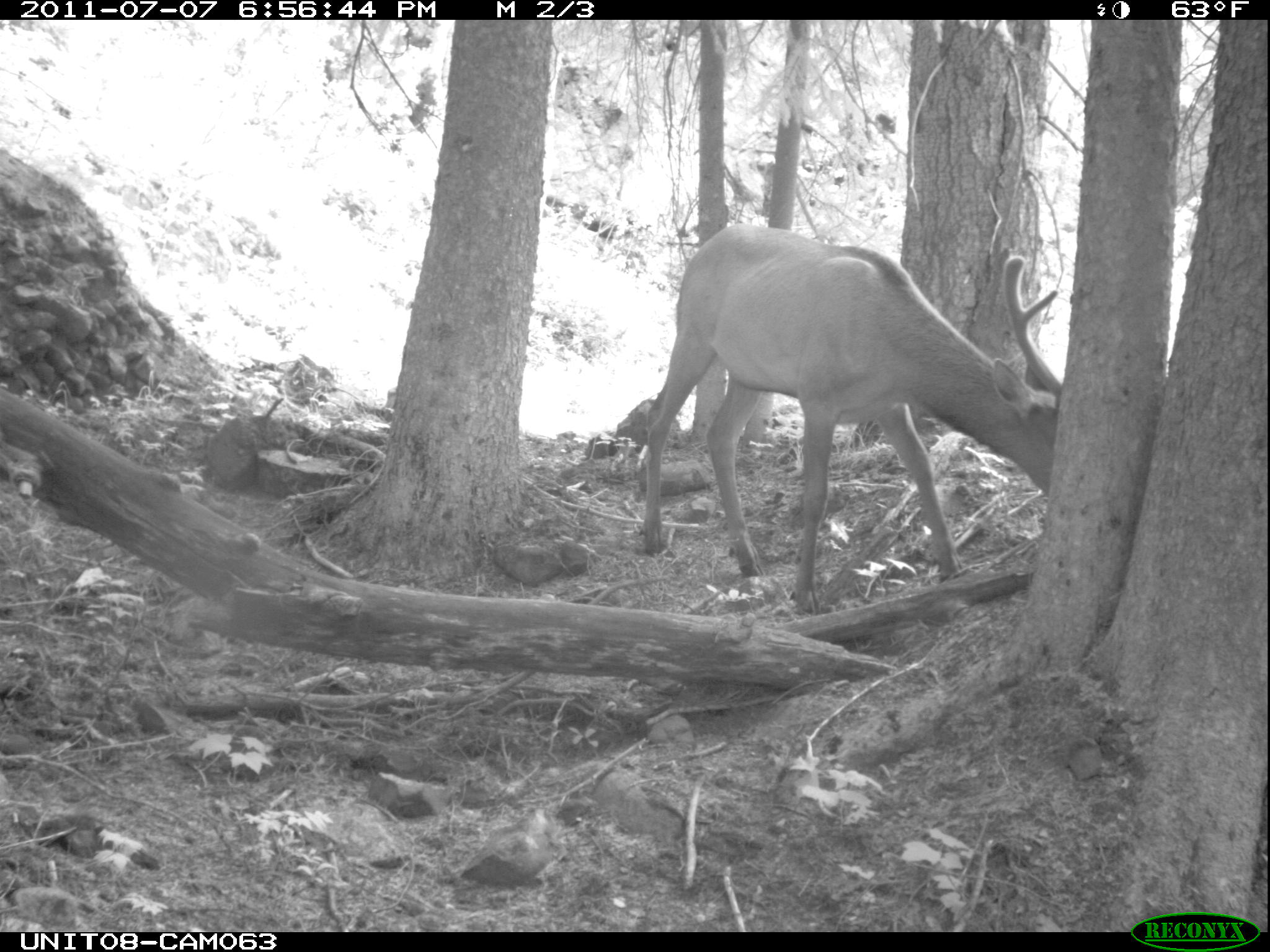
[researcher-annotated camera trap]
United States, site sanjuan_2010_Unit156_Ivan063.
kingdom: Animalia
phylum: Chordata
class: Mammalia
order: Artiodactyla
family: Cervidae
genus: Cervus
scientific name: Cervus elaphus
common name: red deer